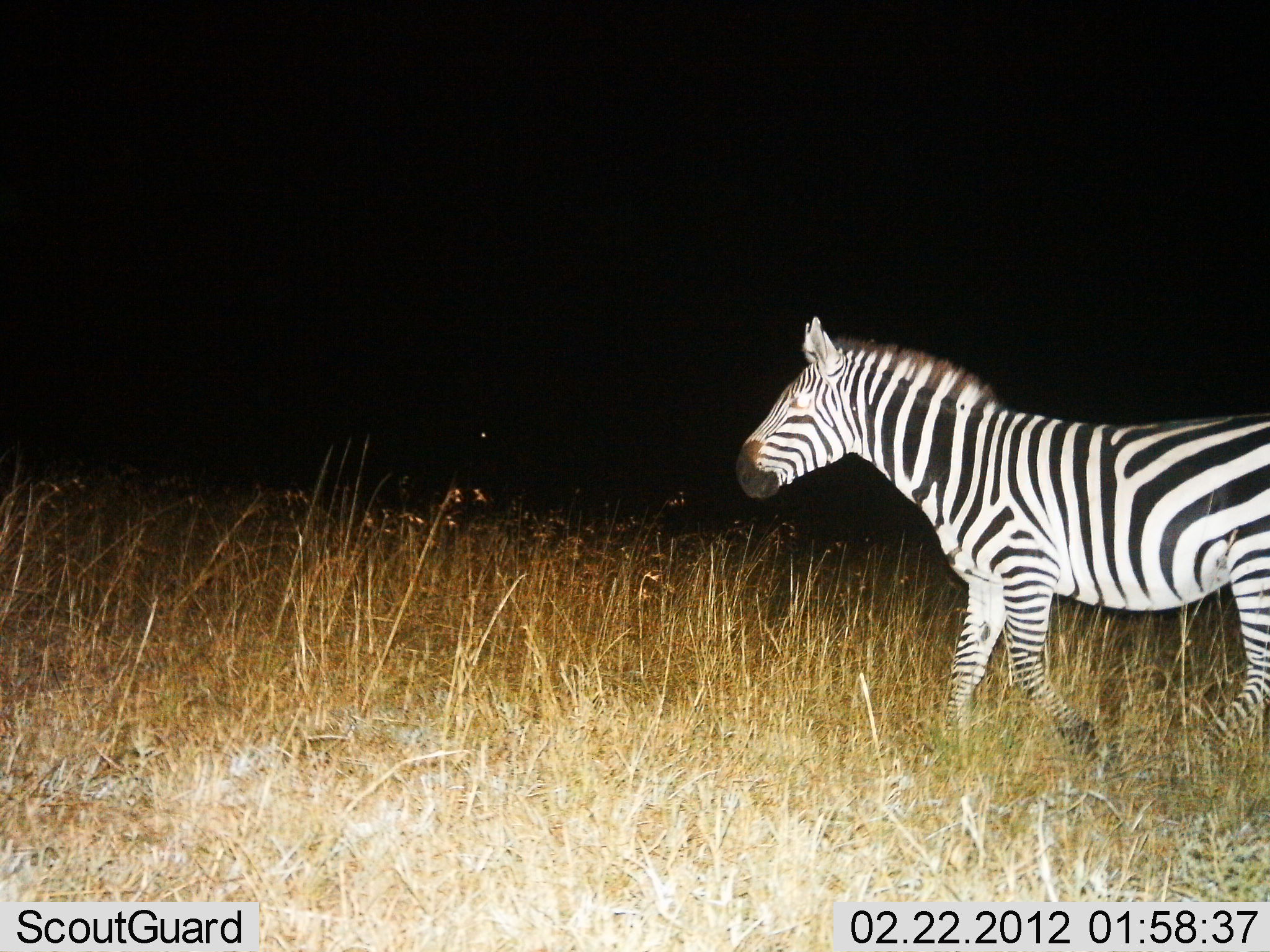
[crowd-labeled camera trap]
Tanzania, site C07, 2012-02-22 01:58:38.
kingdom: Animalia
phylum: Chordata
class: Mammalia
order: Perissodactyla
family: Equidae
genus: Equus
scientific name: Equus quagga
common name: plains zebra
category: zebra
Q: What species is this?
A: Zebra (plains zebra) (Equus quagga).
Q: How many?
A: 1.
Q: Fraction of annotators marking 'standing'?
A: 20%.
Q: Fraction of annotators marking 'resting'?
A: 0%.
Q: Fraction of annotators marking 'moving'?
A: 80%.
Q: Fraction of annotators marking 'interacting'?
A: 0%.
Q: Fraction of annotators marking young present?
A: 0%.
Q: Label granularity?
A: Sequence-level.